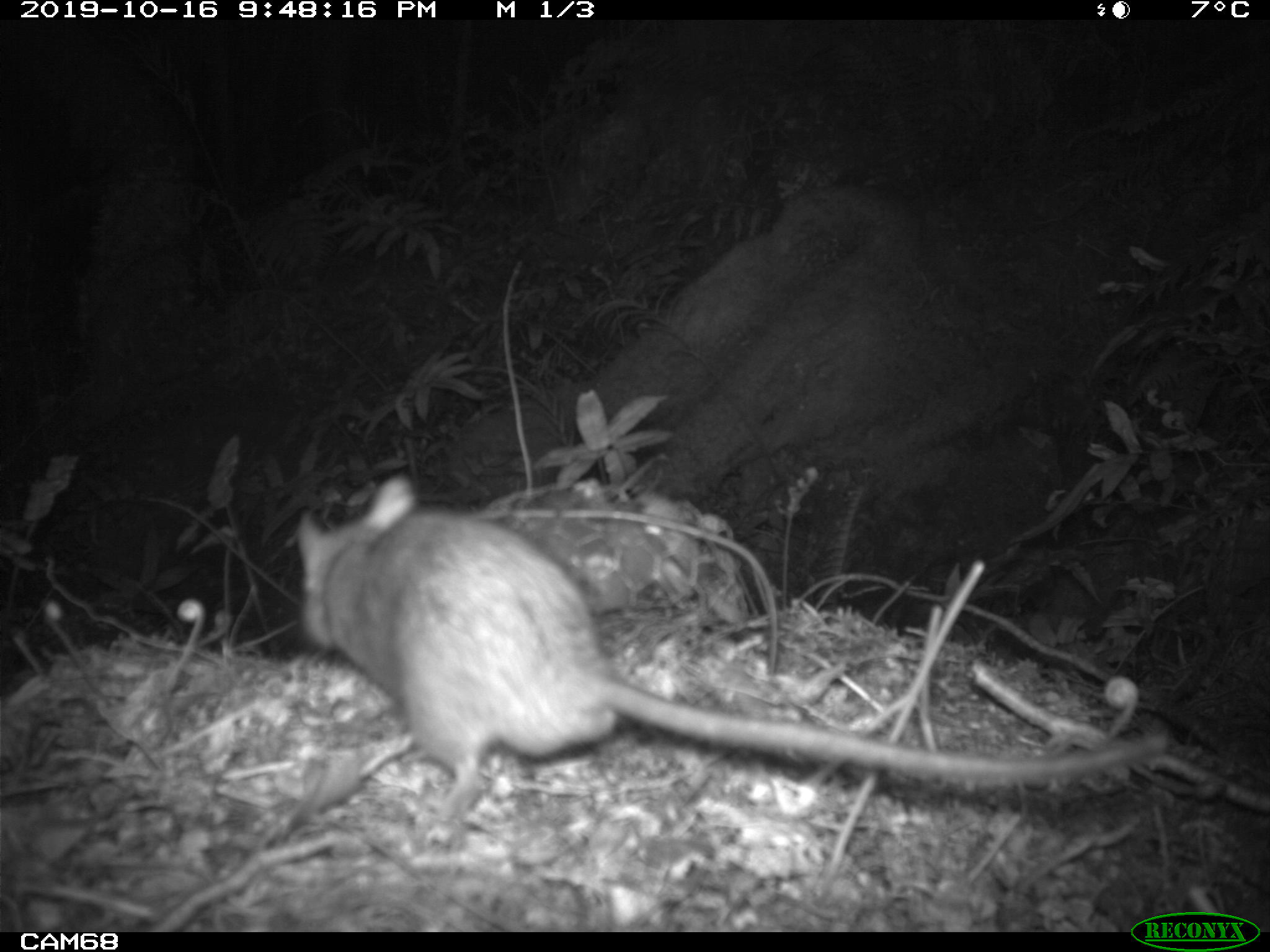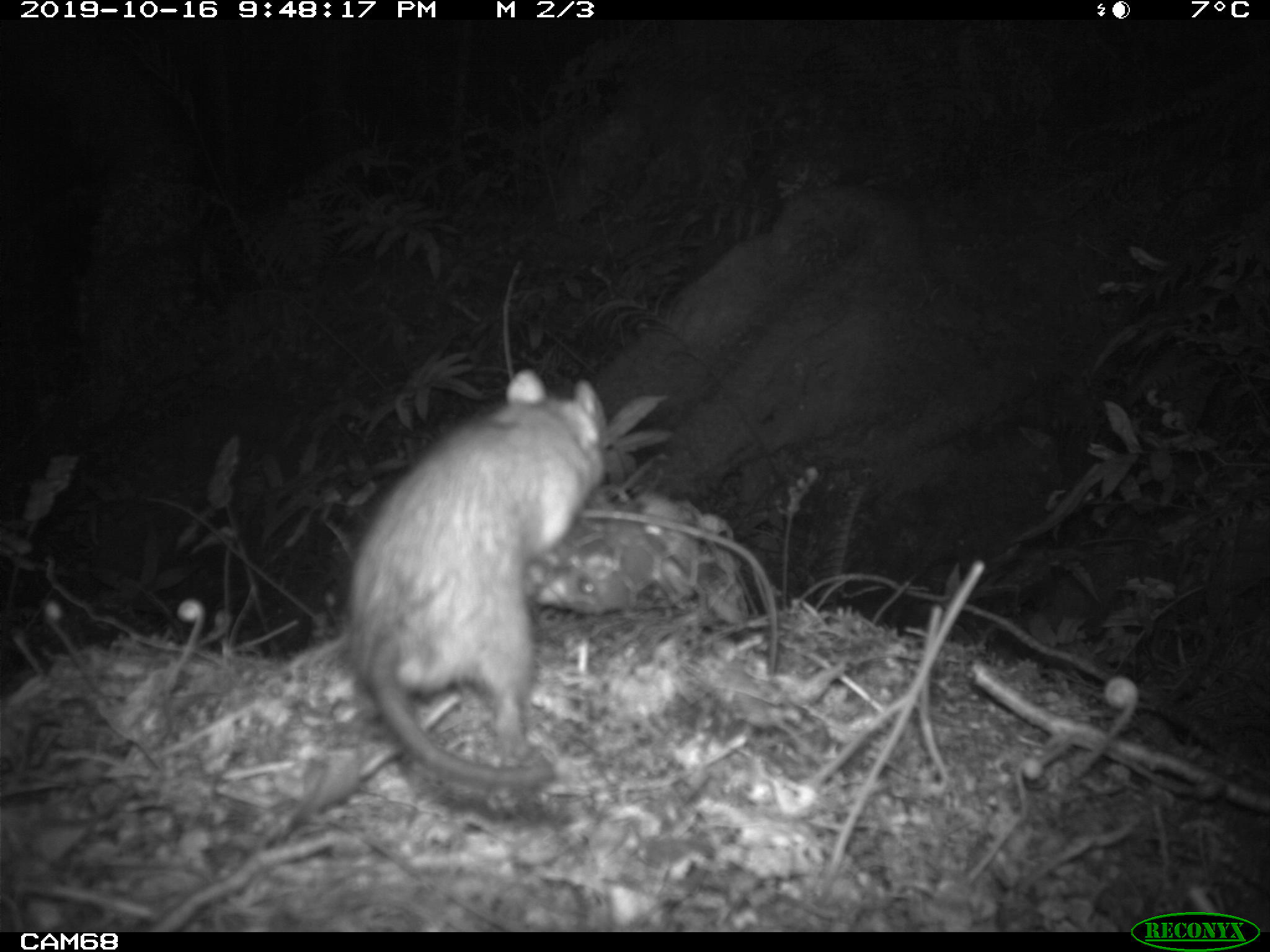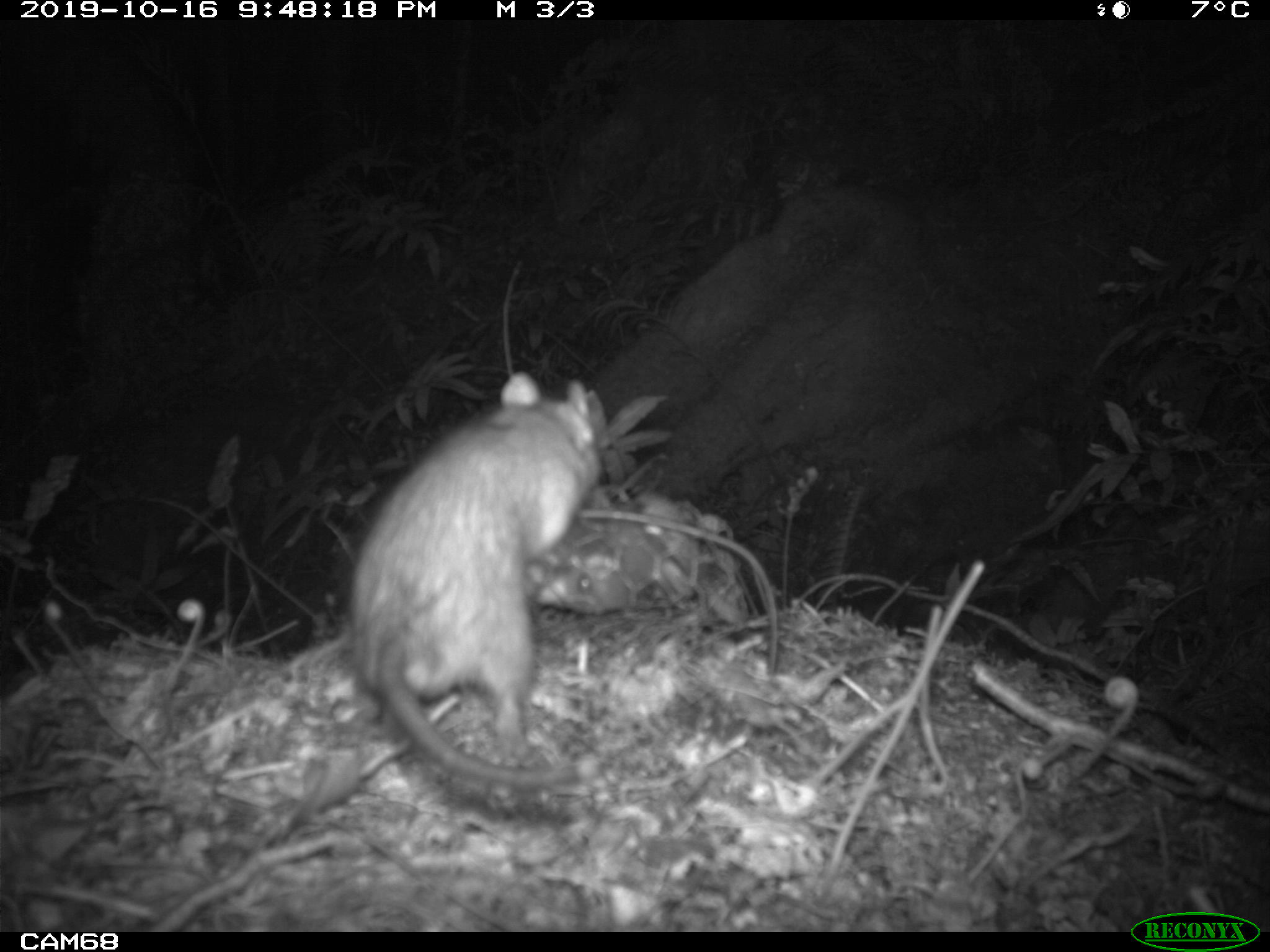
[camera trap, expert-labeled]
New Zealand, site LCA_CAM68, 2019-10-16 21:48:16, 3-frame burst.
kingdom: Animalia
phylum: Chordata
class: Mammalia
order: Rodentia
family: Muridae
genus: Rattus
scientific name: Rattus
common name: rat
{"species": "rat (Rattus)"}